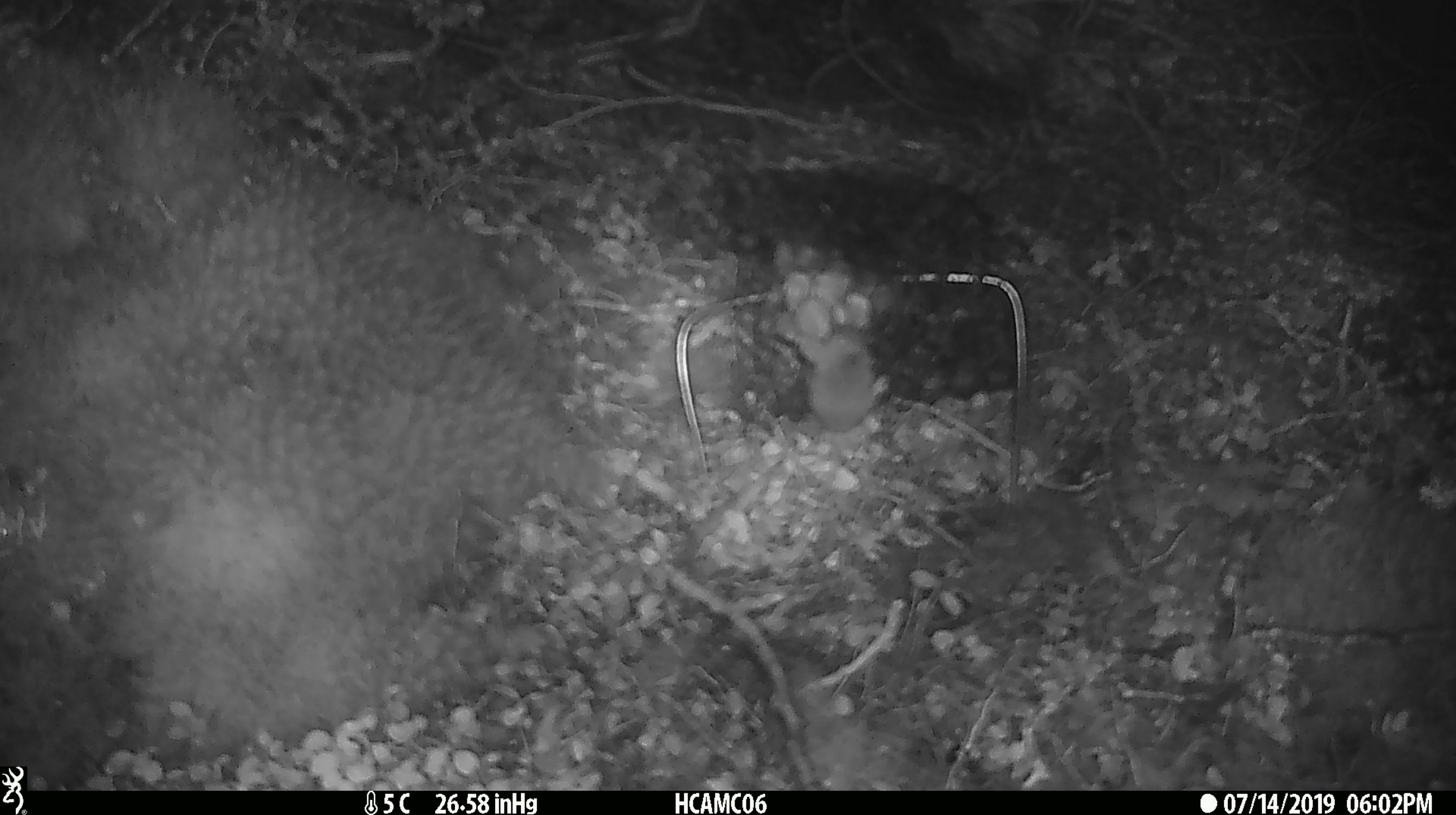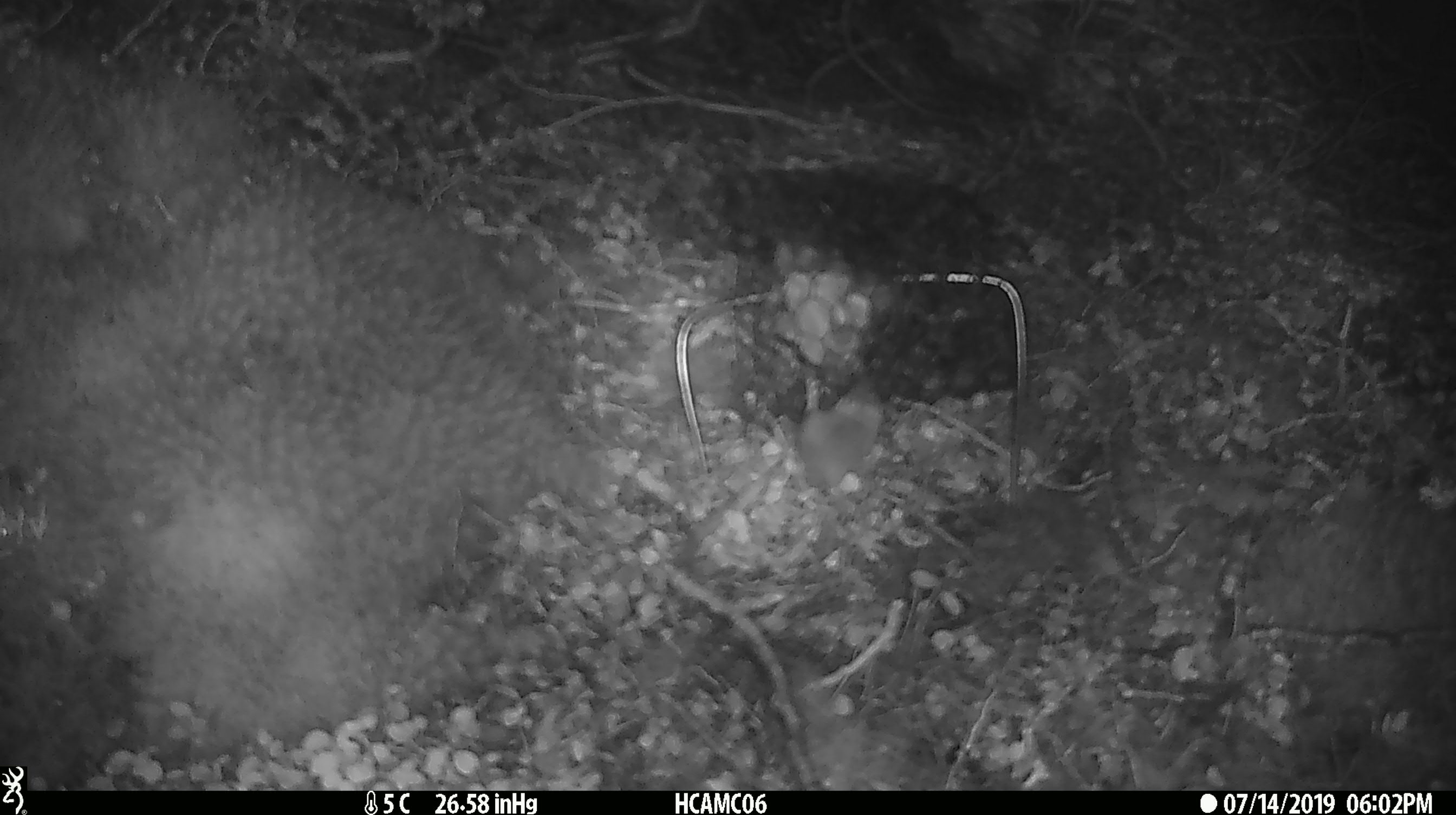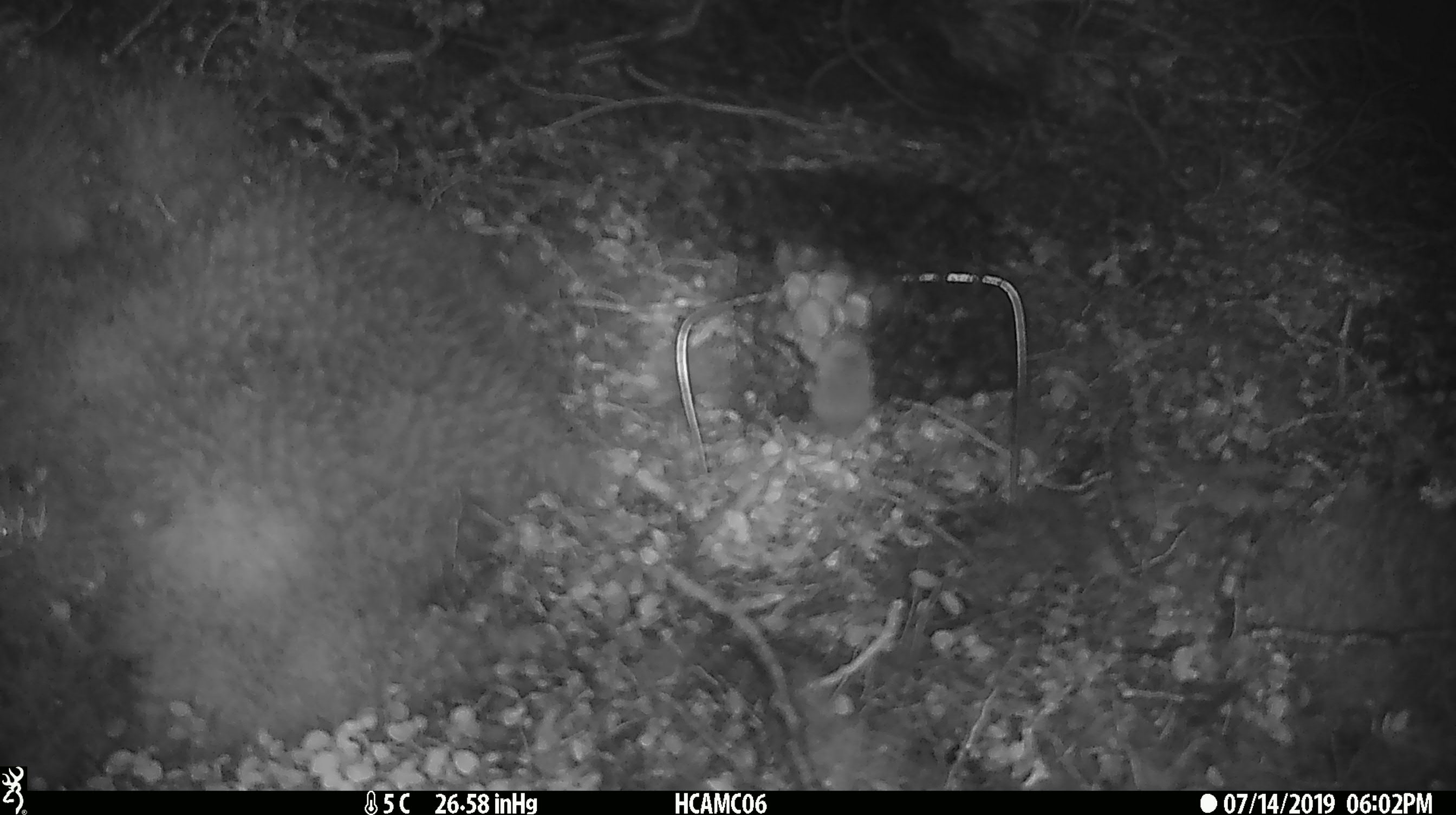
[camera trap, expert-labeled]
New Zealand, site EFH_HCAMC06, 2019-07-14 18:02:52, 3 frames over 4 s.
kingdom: Animalia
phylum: Chordata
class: Mammalia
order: Rodentia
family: Muridae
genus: Mus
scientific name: Mus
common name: mouse